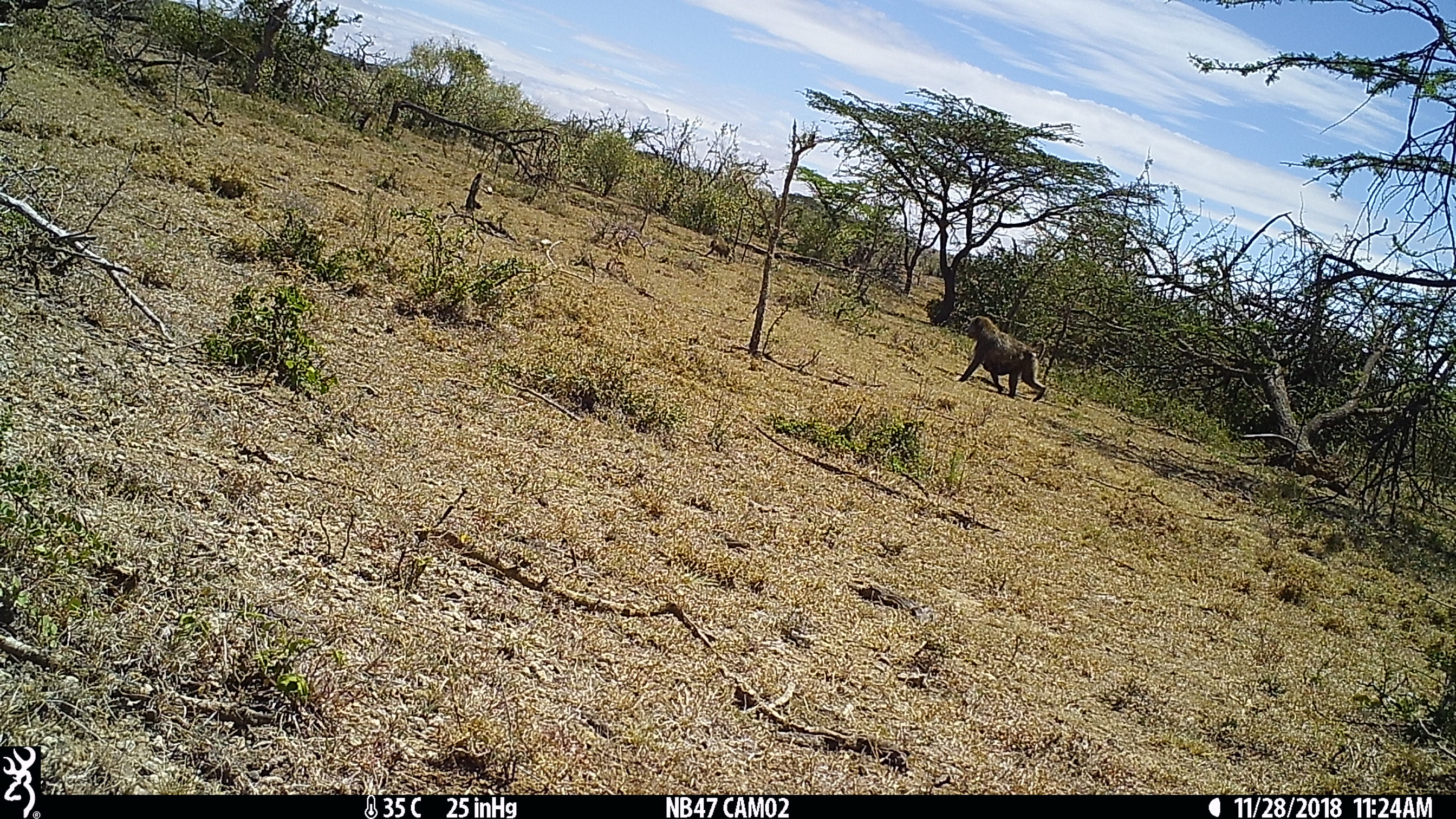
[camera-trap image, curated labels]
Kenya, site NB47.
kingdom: Animalia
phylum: Chordata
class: Mammalia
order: Primates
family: Cercopithecidae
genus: Papio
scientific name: Papio anubis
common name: olive baboon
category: baboon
Baboon (olive baboon) (Papio anubis).